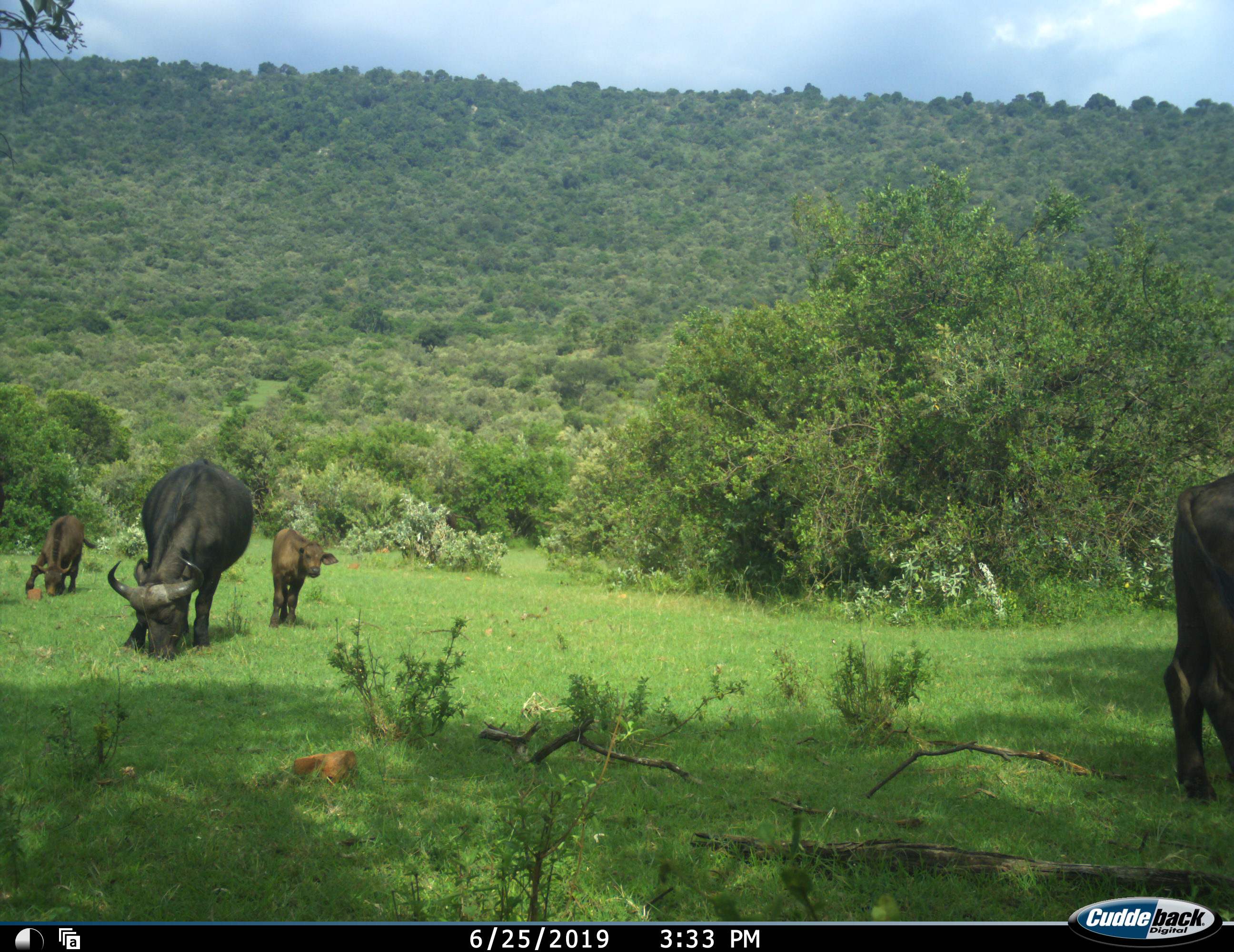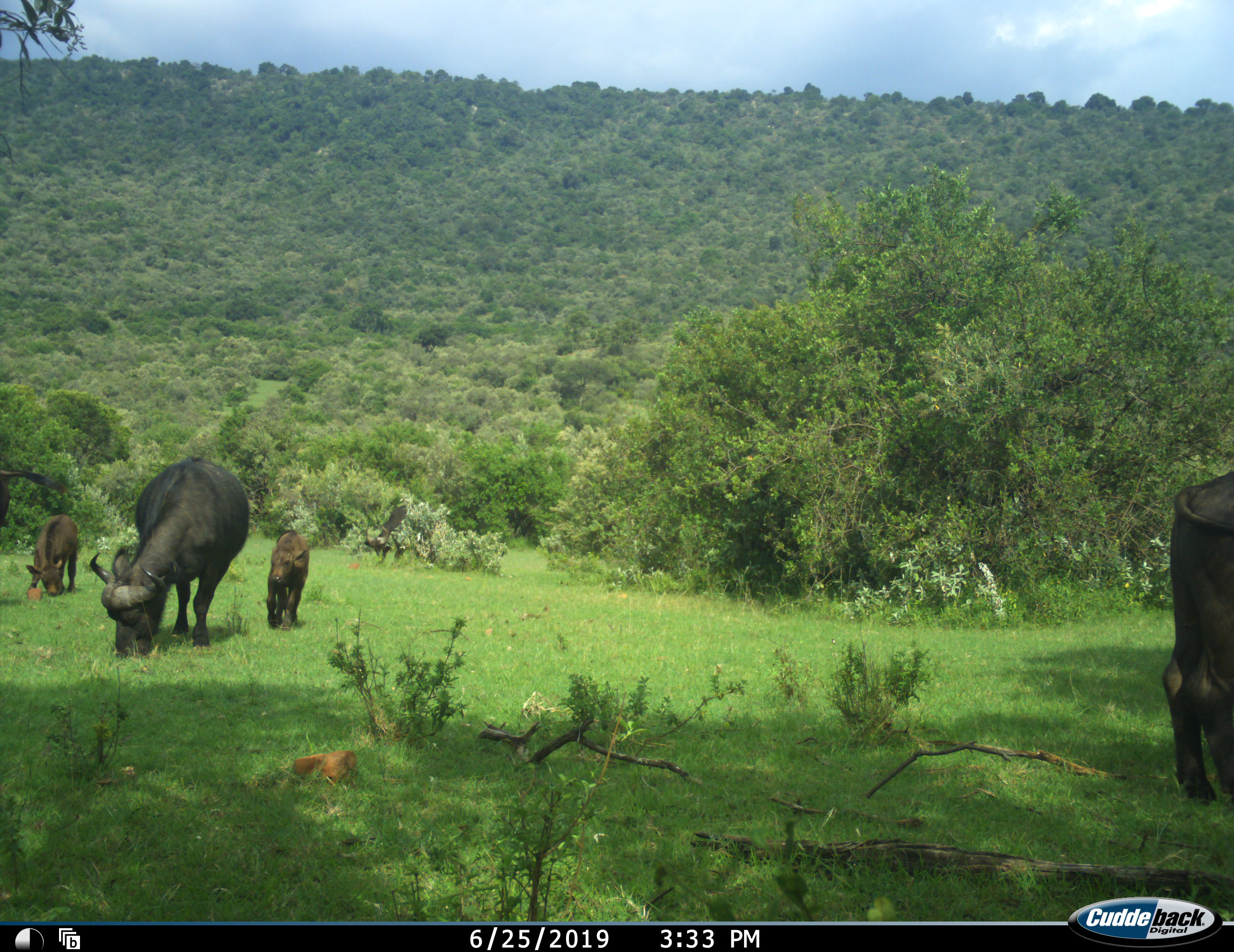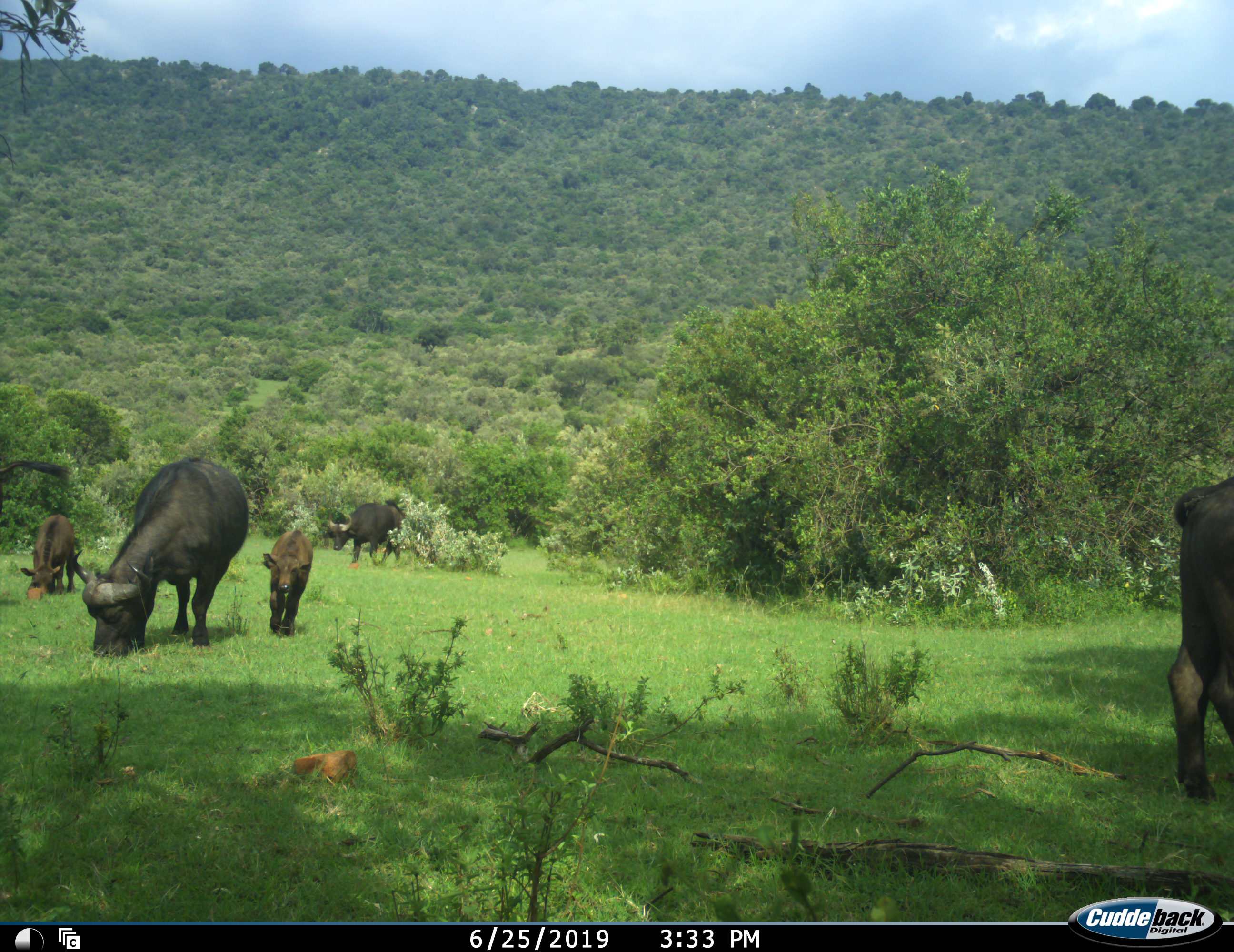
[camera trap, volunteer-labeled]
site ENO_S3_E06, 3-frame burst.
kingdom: Animalia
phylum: Chordata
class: Mammalia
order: Artiodactyla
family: Bovidae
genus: Syncerus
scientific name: Syncerus caffer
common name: african buffalo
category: buffalo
Buffalo (african buffalo) (Syncerus caffer), count 5. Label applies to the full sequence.